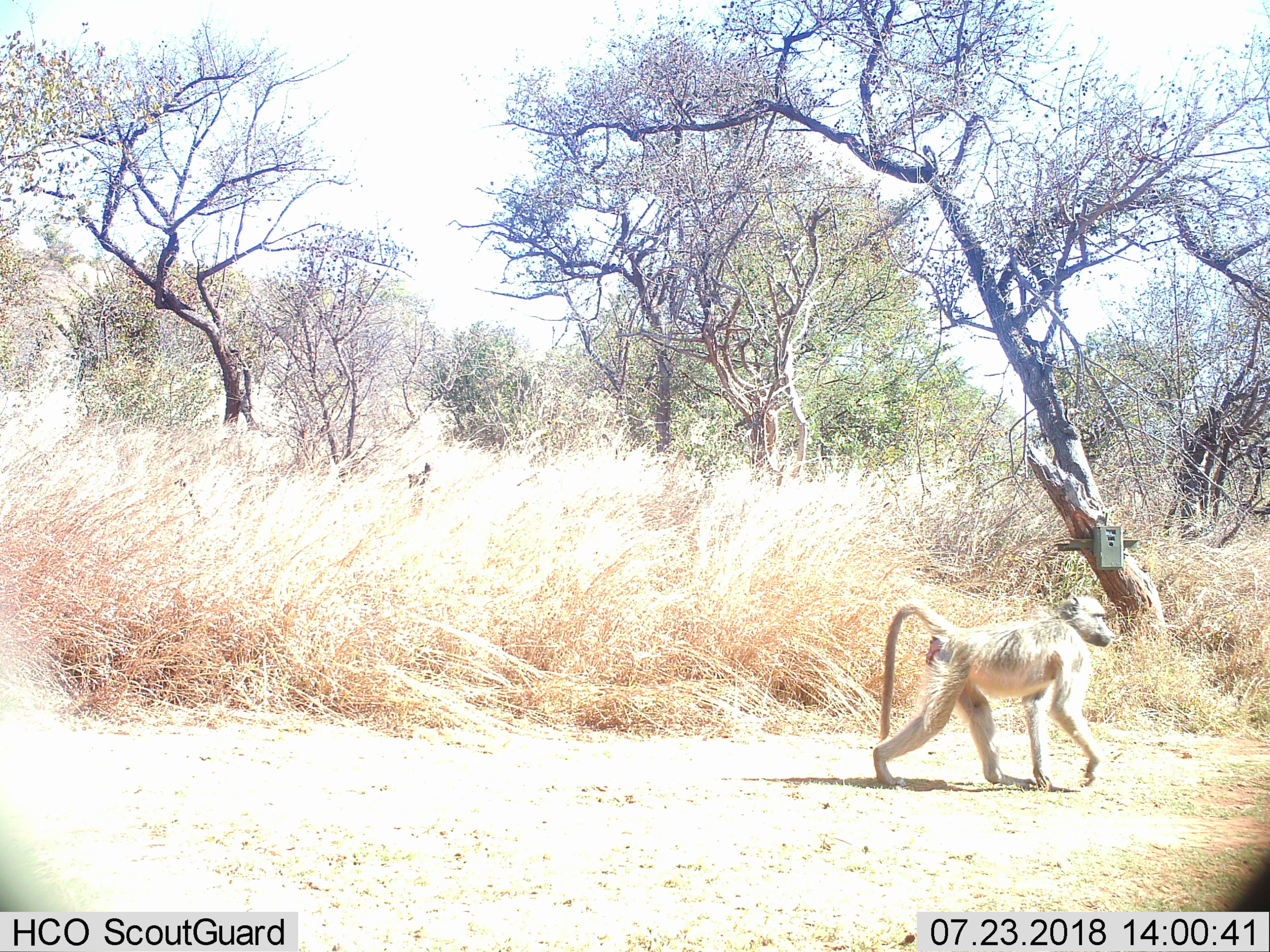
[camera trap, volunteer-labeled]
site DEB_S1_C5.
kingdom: Animalia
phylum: Chordata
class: Mammalia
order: Primates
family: Cercopithecidae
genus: Papio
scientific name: Papio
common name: baboon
Baboon (Papio), count 1. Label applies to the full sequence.